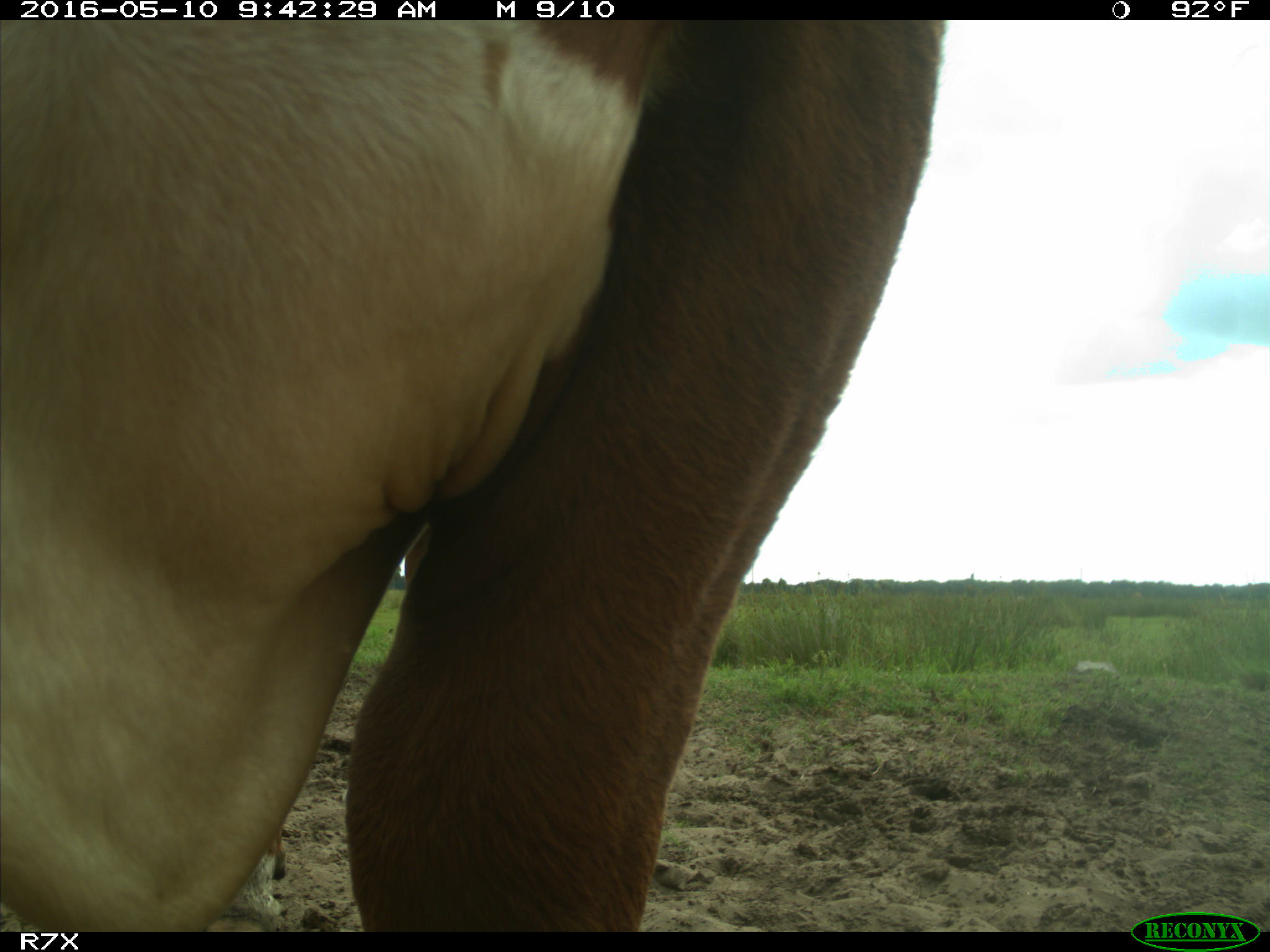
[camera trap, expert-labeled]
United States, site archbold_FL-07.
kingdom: Animalia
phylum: Chordata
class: Mammalia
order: Artiodactyla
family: Bovidae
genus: Bos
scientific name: Bos taurus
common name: domestic cow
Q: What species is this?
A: Bos taurus (domestic cow).